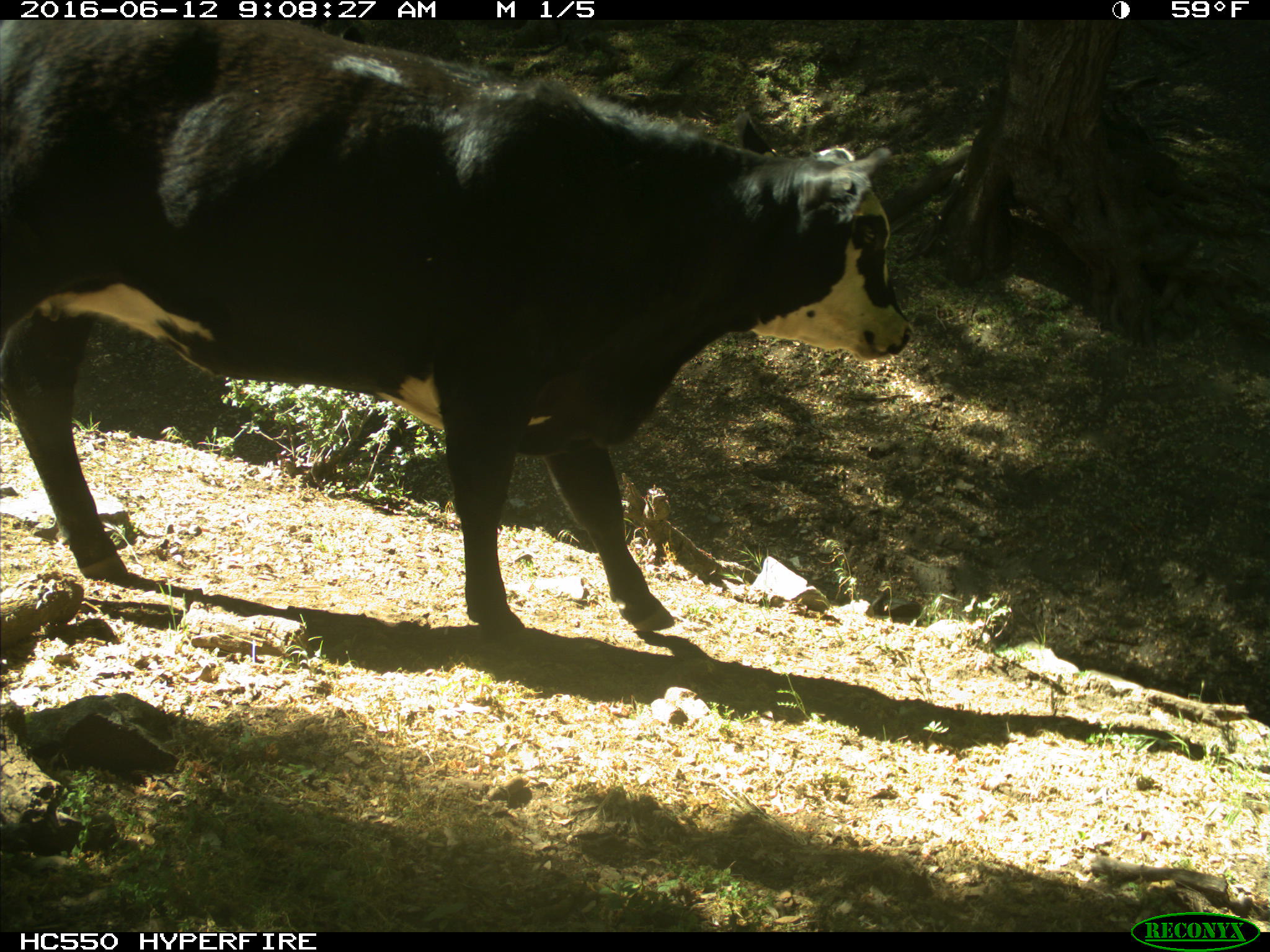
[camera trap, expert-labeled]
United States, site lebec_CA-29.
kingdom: Animalia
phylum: Chordata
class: Mammalia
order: Artiodactyla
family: Bovidae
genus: Bos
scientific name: Bos taurus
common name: domestic cow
Bos taurus (domestic cow).